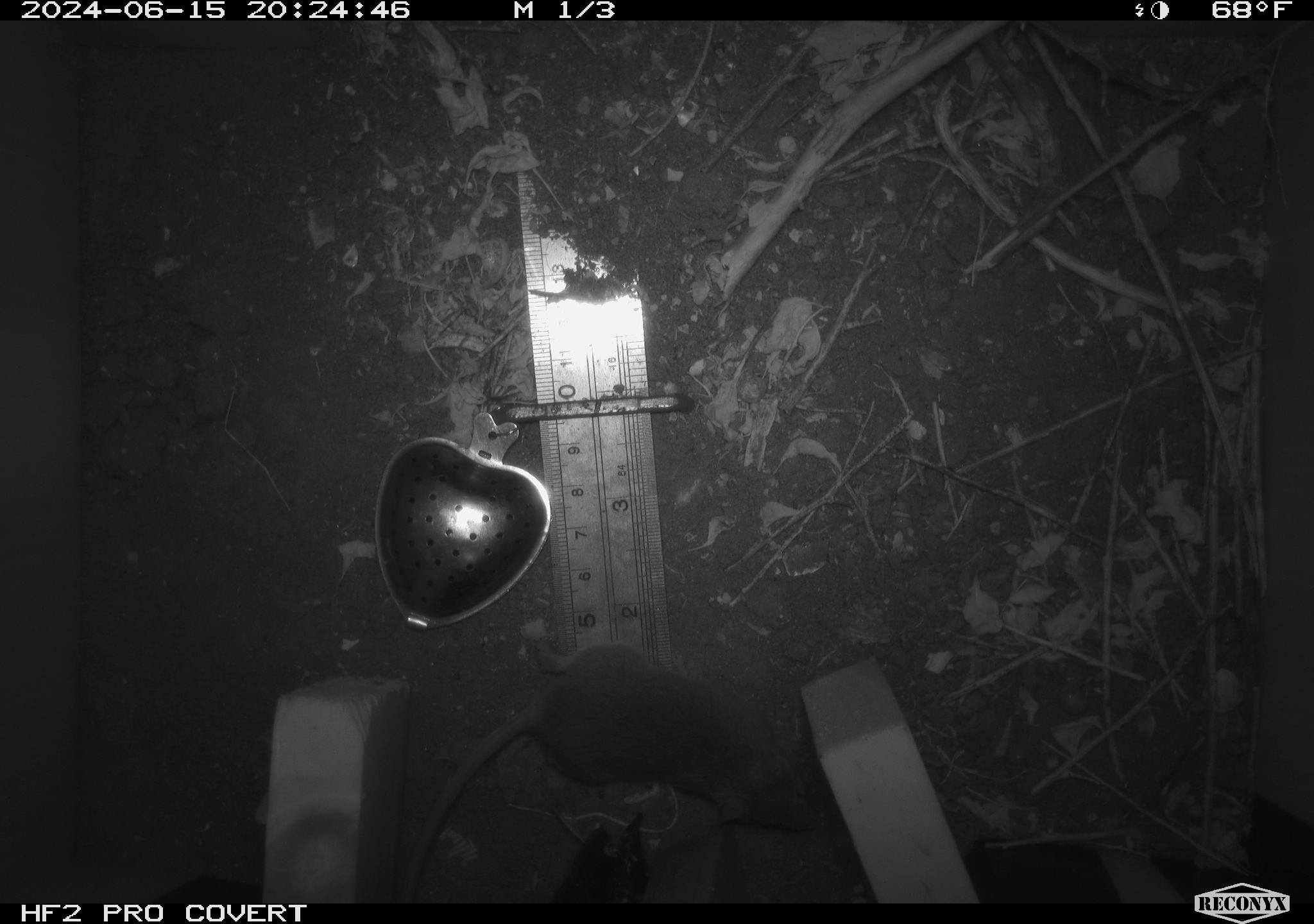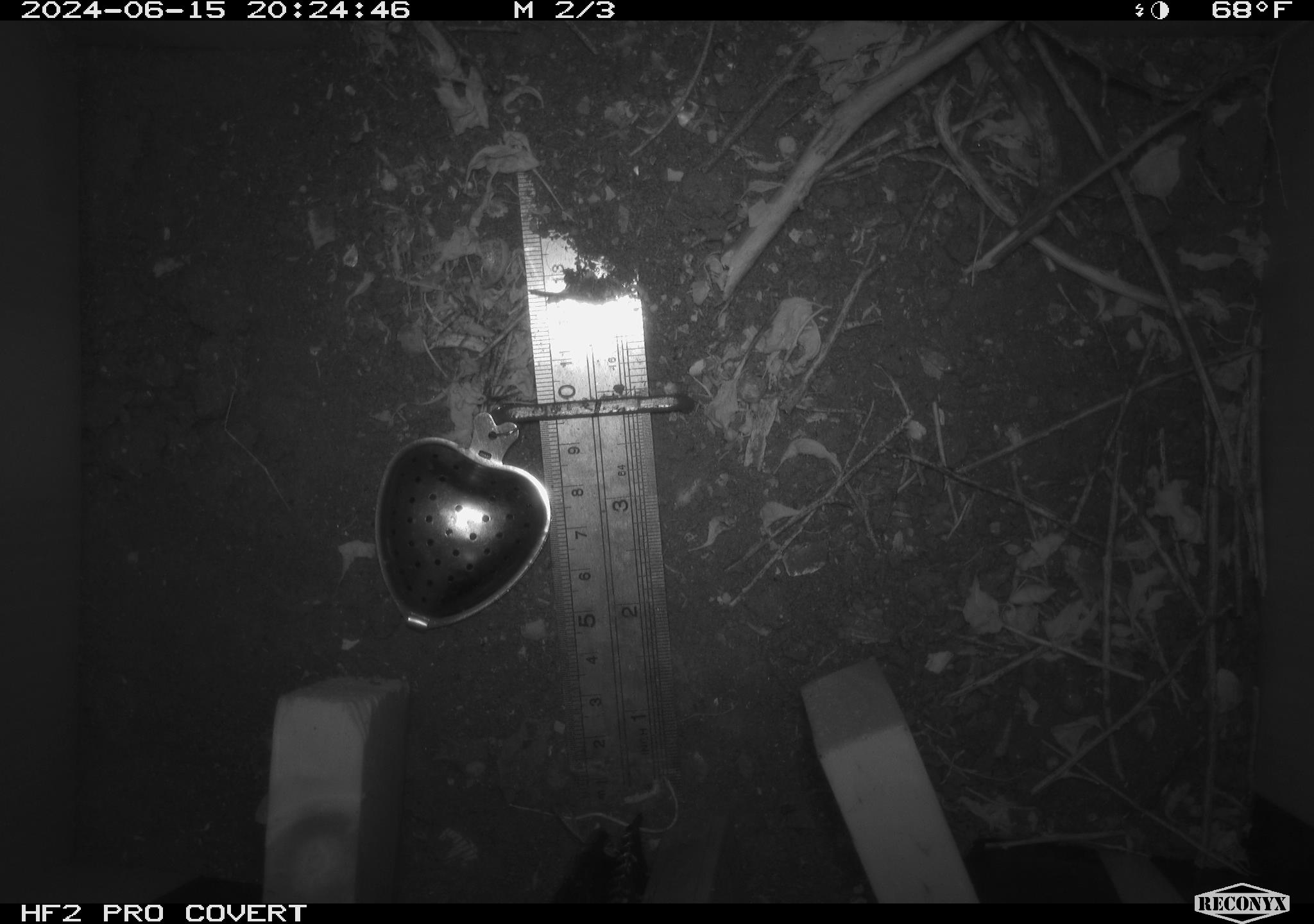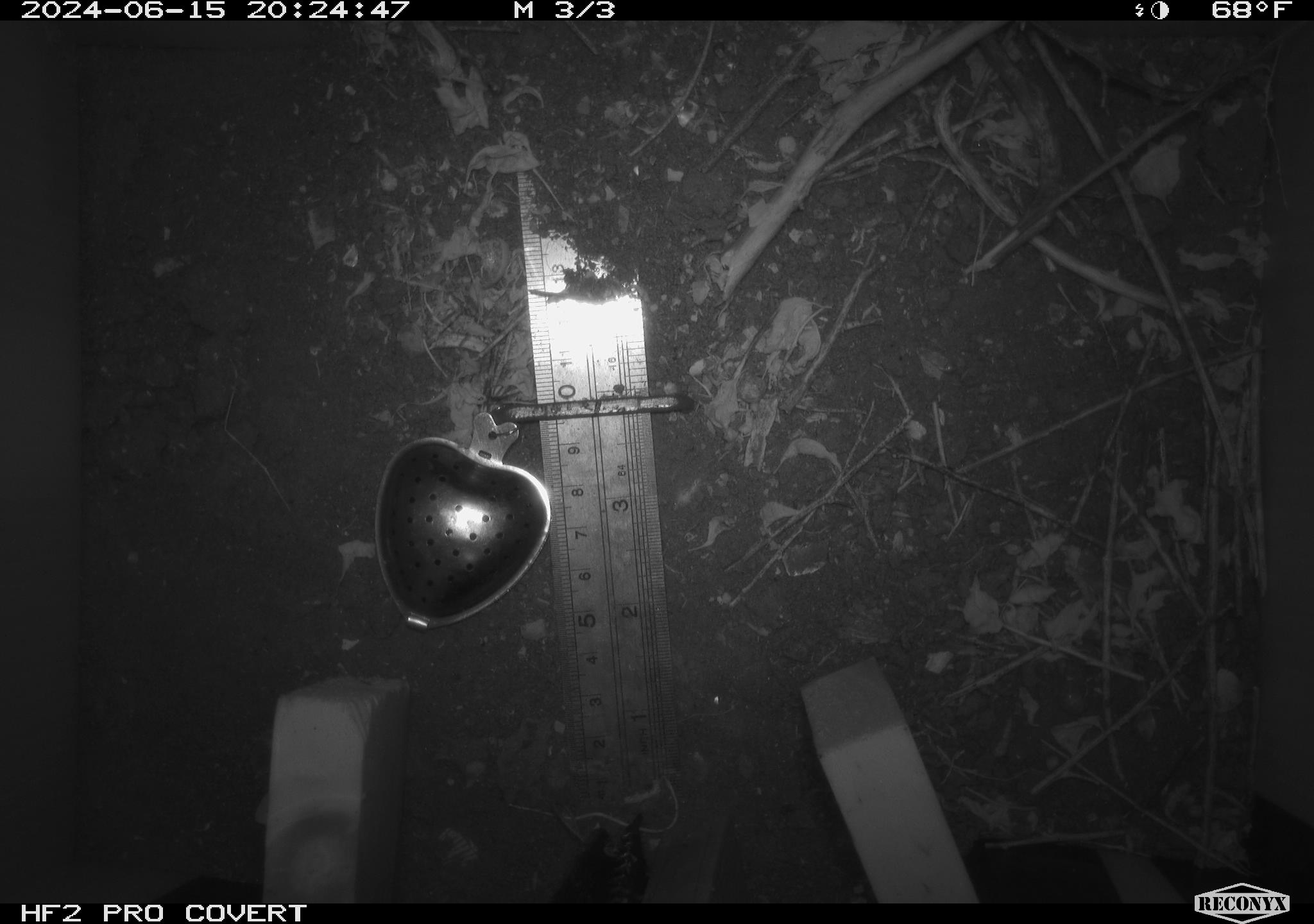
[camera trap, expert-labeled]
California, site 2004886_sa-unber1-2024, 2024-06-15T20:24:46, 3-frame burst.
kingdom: Animalia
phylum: Chordata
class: Mammalia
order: Rodentia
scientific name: Rodentia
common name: mouse species